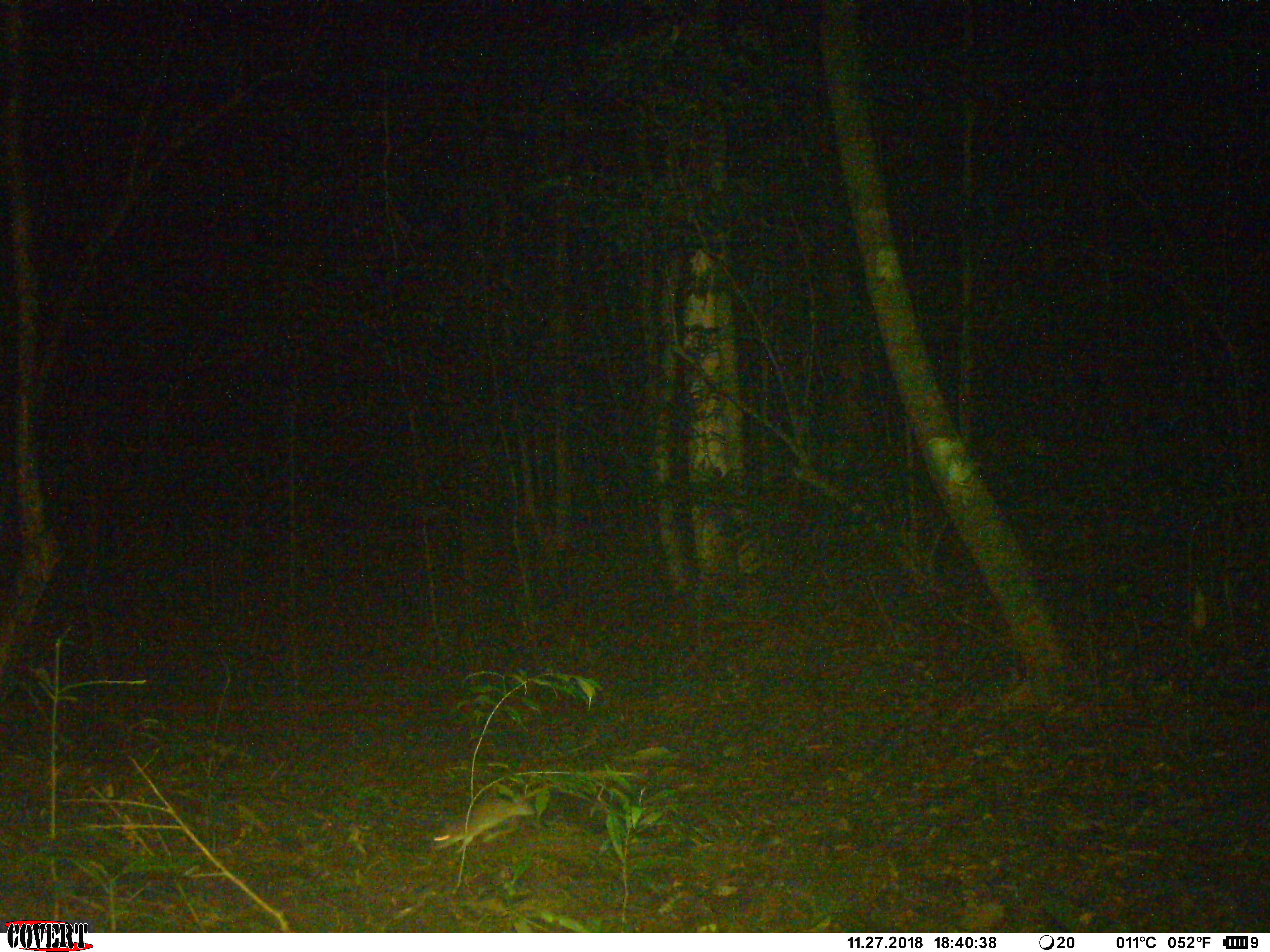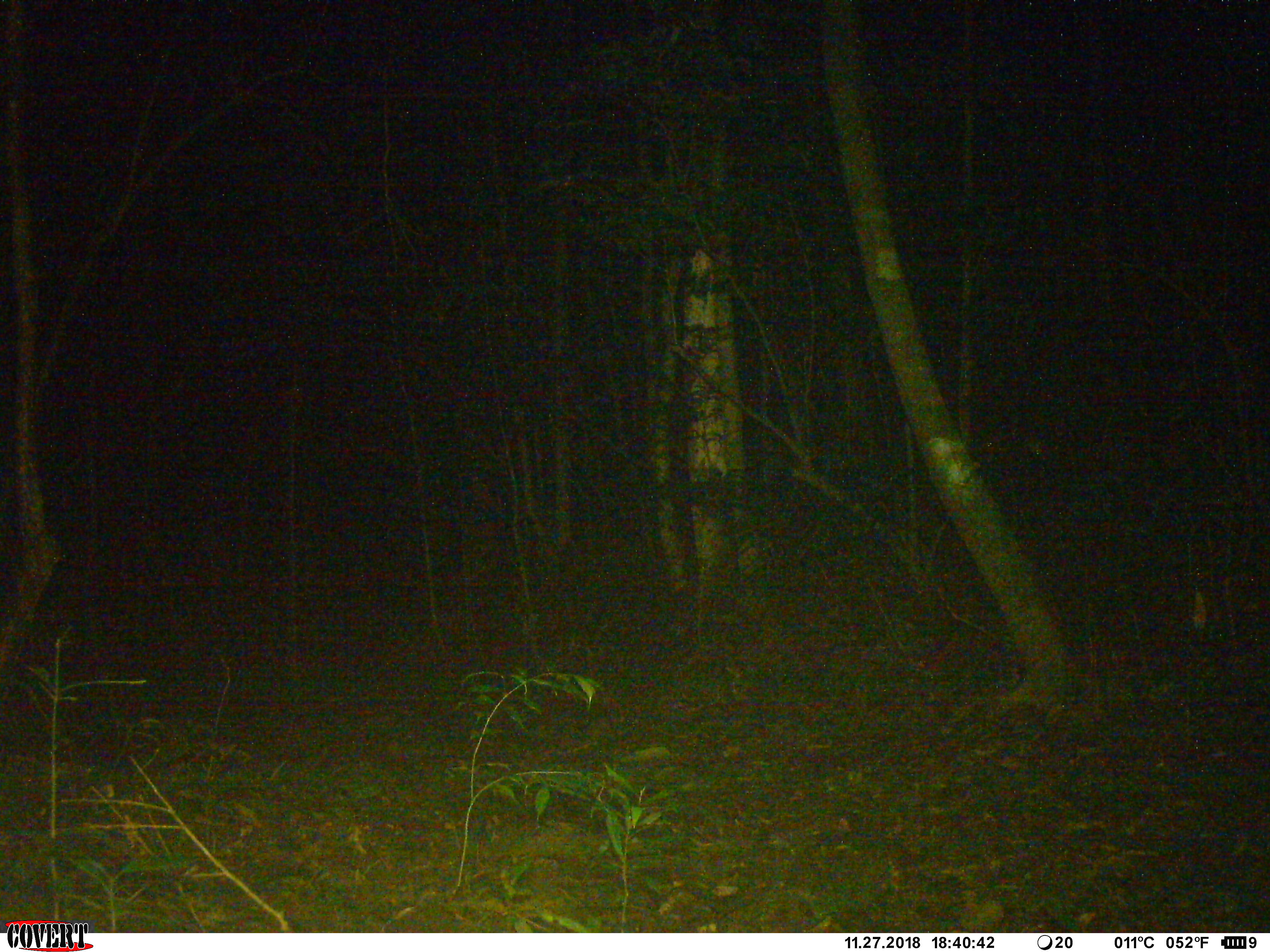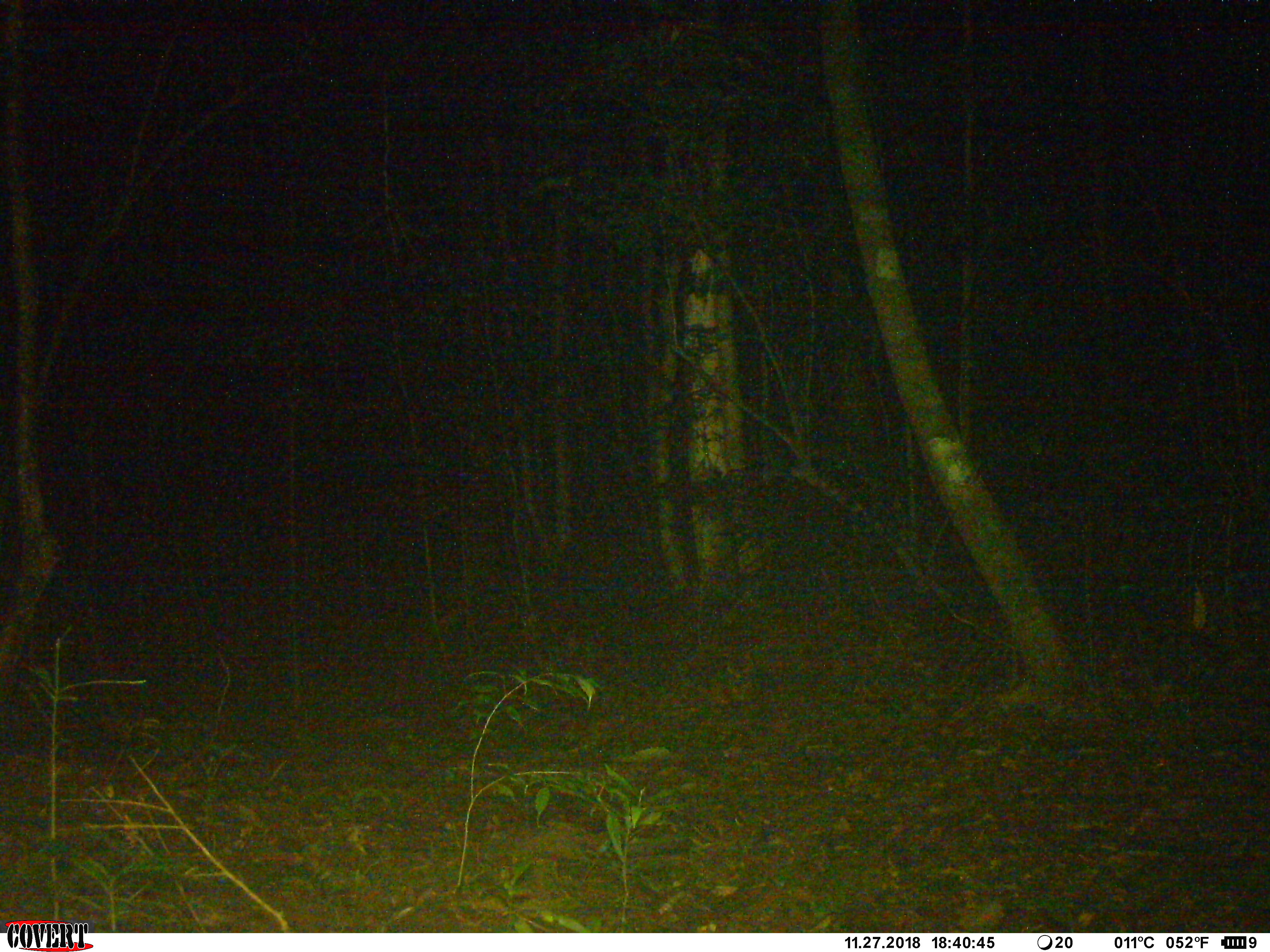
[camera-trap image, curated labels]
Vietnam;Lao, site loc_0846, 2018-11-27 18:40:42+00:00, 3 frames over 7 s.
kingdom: Animalia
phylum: Chordata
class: Mammalia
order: Rodentia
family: Muridae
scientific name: Muridae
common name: old-world mice and rats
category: unidentified murid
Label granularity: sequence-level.